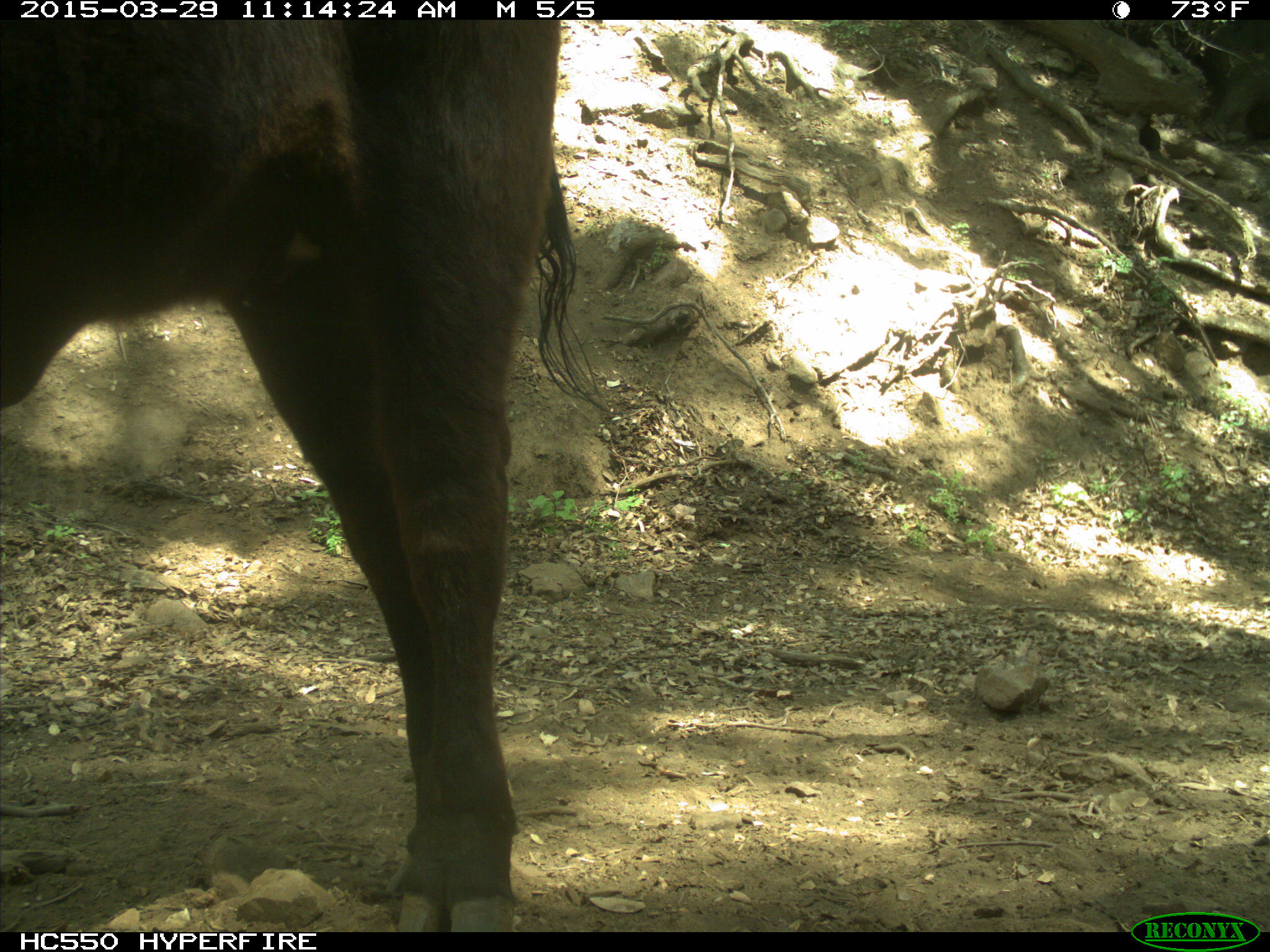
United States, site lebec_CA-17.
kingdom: Animalia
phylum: Chordata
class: Mammalia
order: Artiodactyla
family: Bovidae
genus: Bos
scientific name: Bos taurus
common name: domestic cow